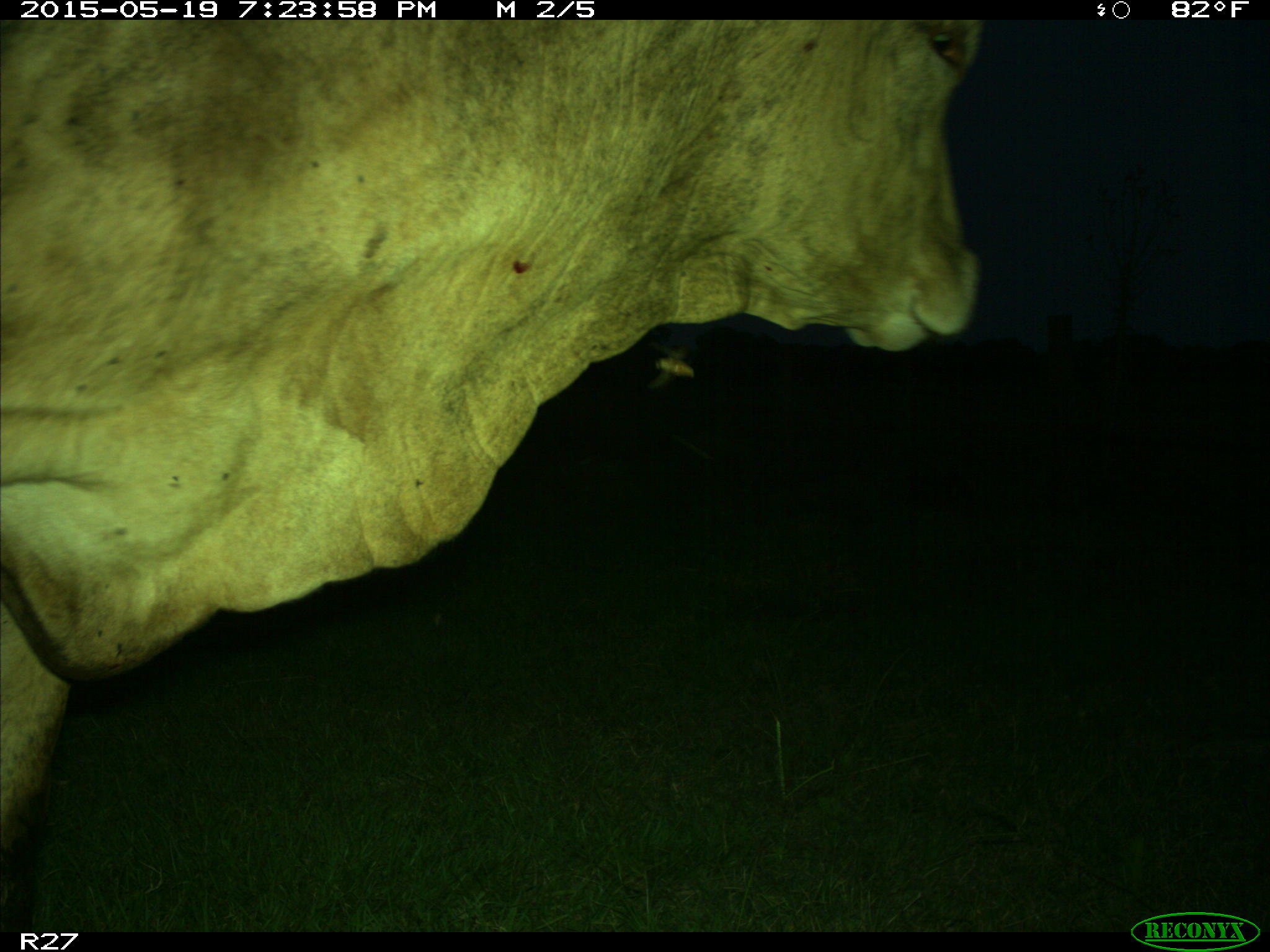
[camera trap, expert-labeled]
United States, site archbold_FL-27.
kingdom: Animalia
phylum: Chordata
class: Mammalia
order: Artiodactyla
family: Bovidae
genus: Bos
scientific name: Bos taurus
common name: domestic cow